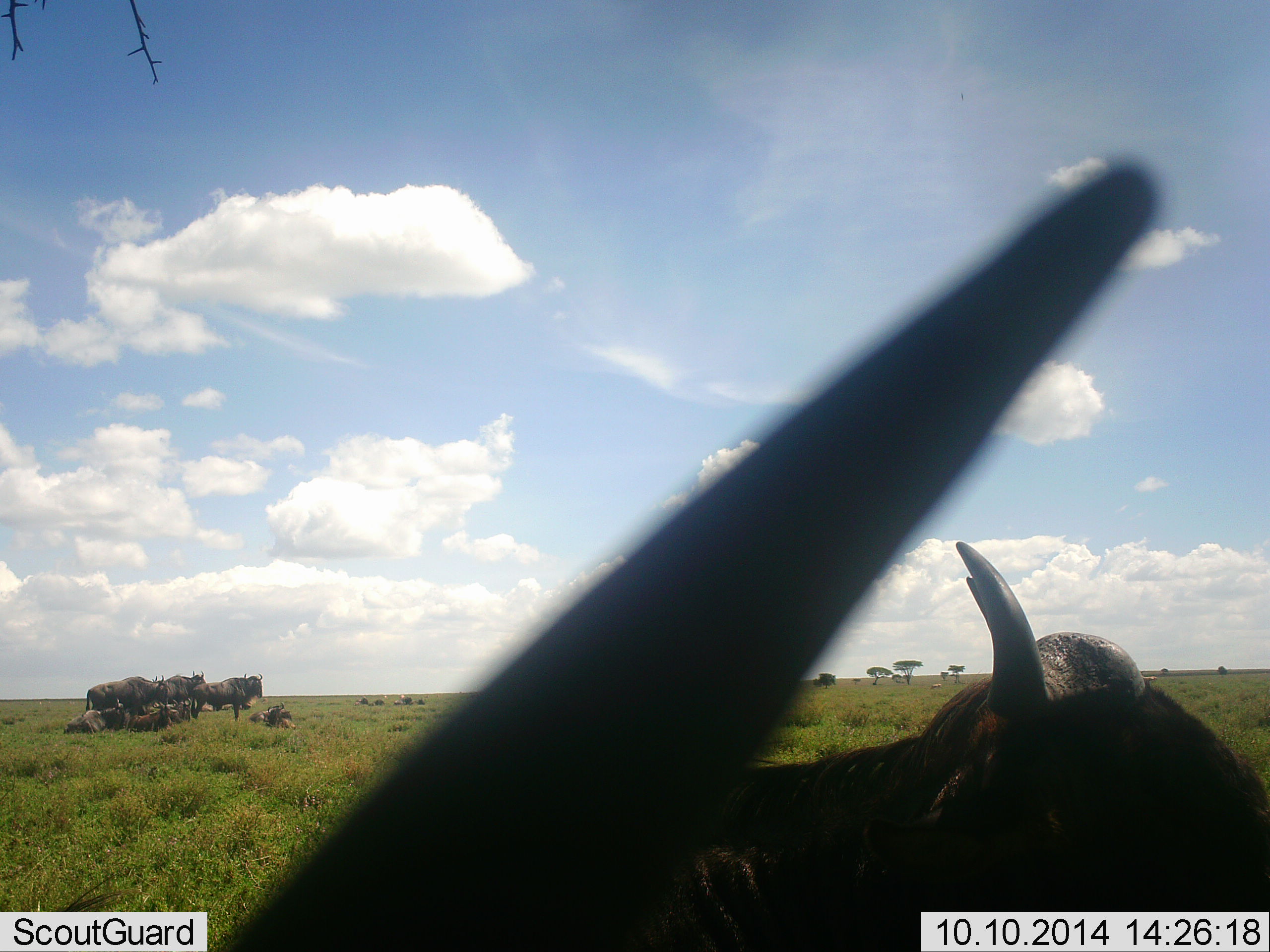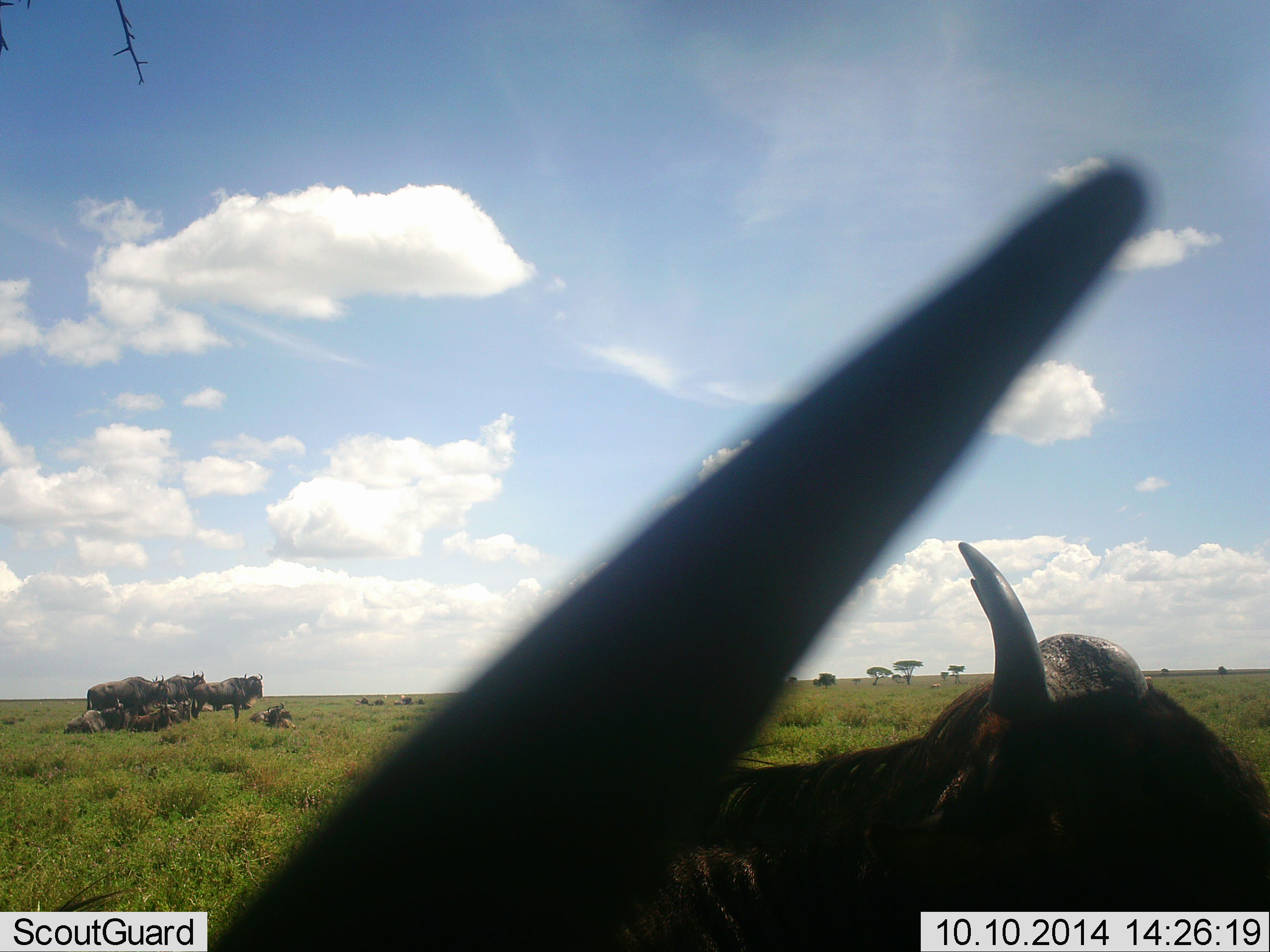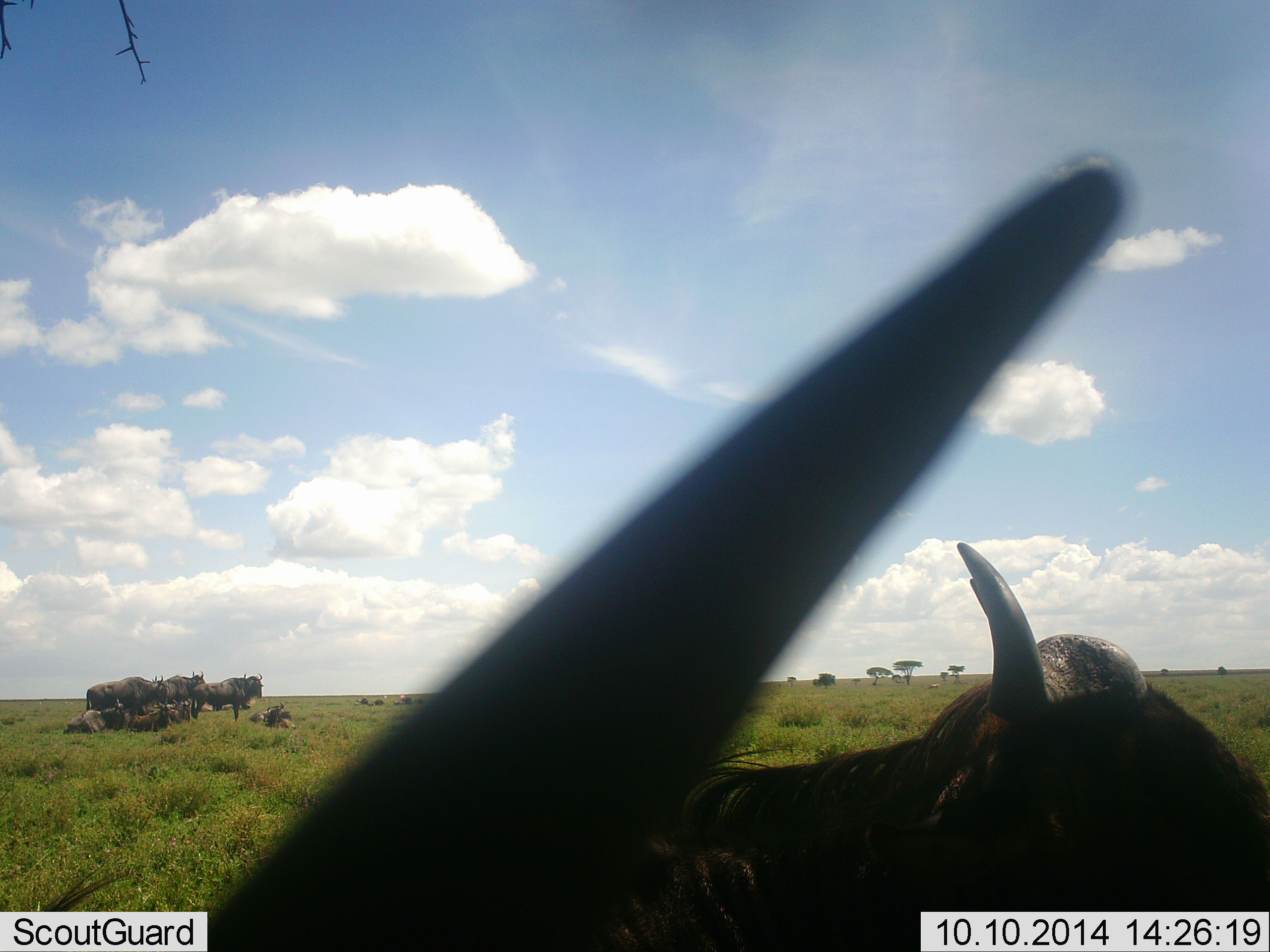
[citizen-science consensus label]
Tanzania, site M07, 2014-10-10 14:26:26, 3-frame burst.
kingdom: Animalia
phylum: Chordata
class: Mammalia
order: Artiodactyla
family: Bovidae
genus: Connochaetes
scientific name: Connochaetes taurinus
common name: blue wildebeest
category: wildebeest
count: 9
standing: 100%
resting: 70%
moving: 0%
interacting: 0%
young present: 0%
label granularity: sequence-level